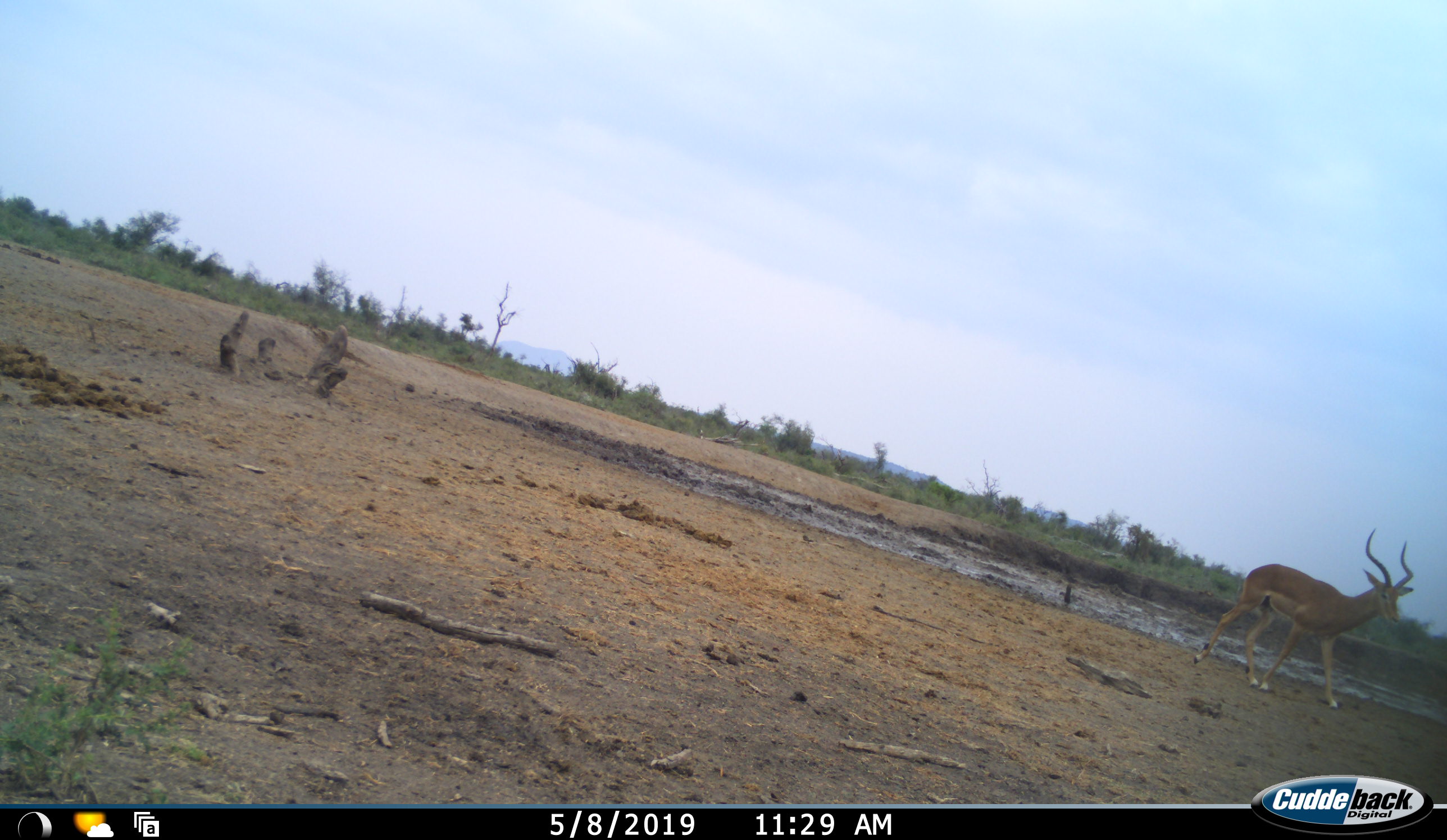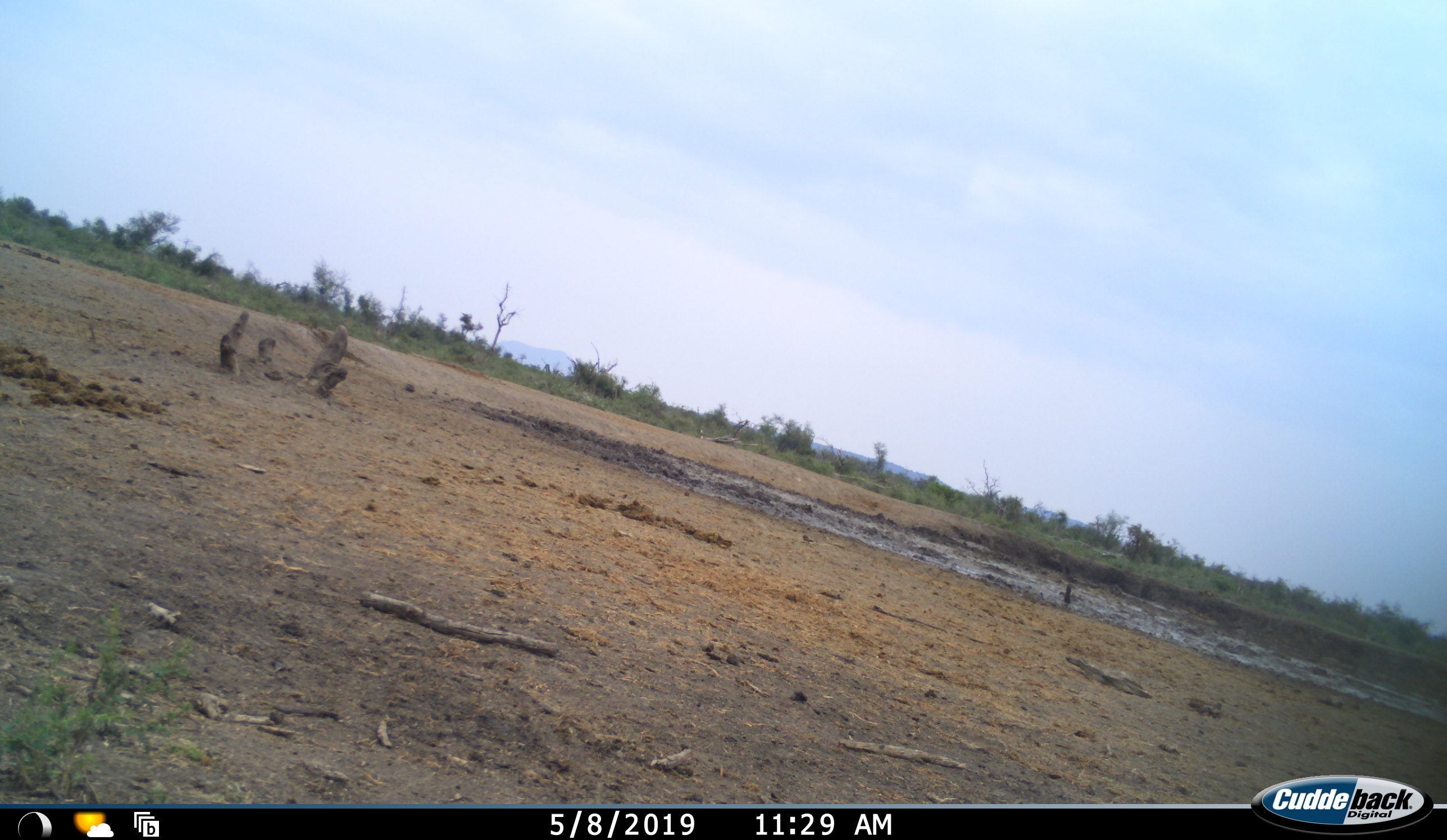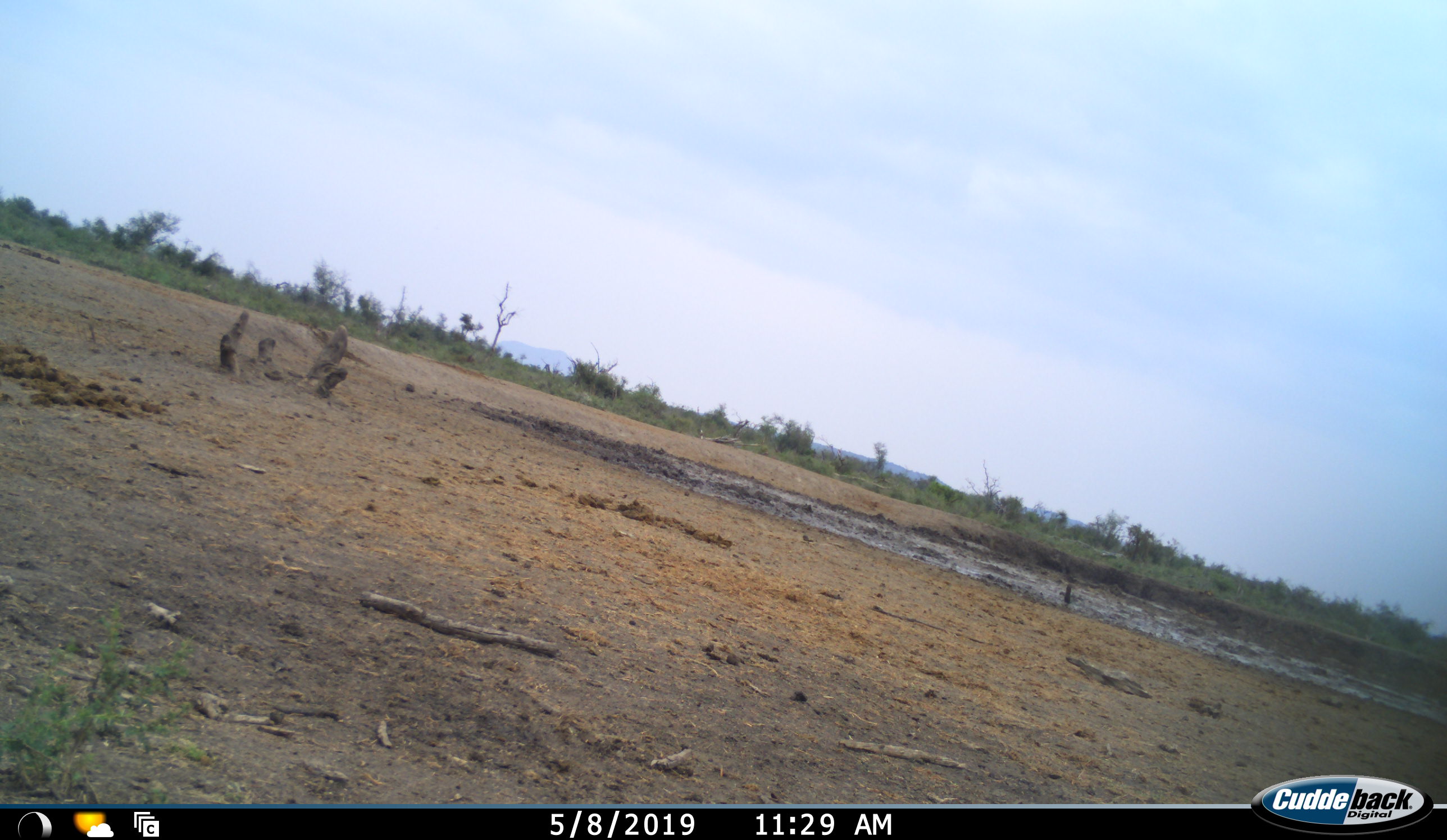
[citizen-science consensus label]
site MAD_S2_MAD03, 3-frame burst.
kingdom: Animalia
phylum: Chordata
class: Mammalia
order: Artiodactyla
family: Bovidae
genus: Aepyceros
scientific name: Aepyceros melampus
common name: impala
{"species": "impala (Aepyceros melampus)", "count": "1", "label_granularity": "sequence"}